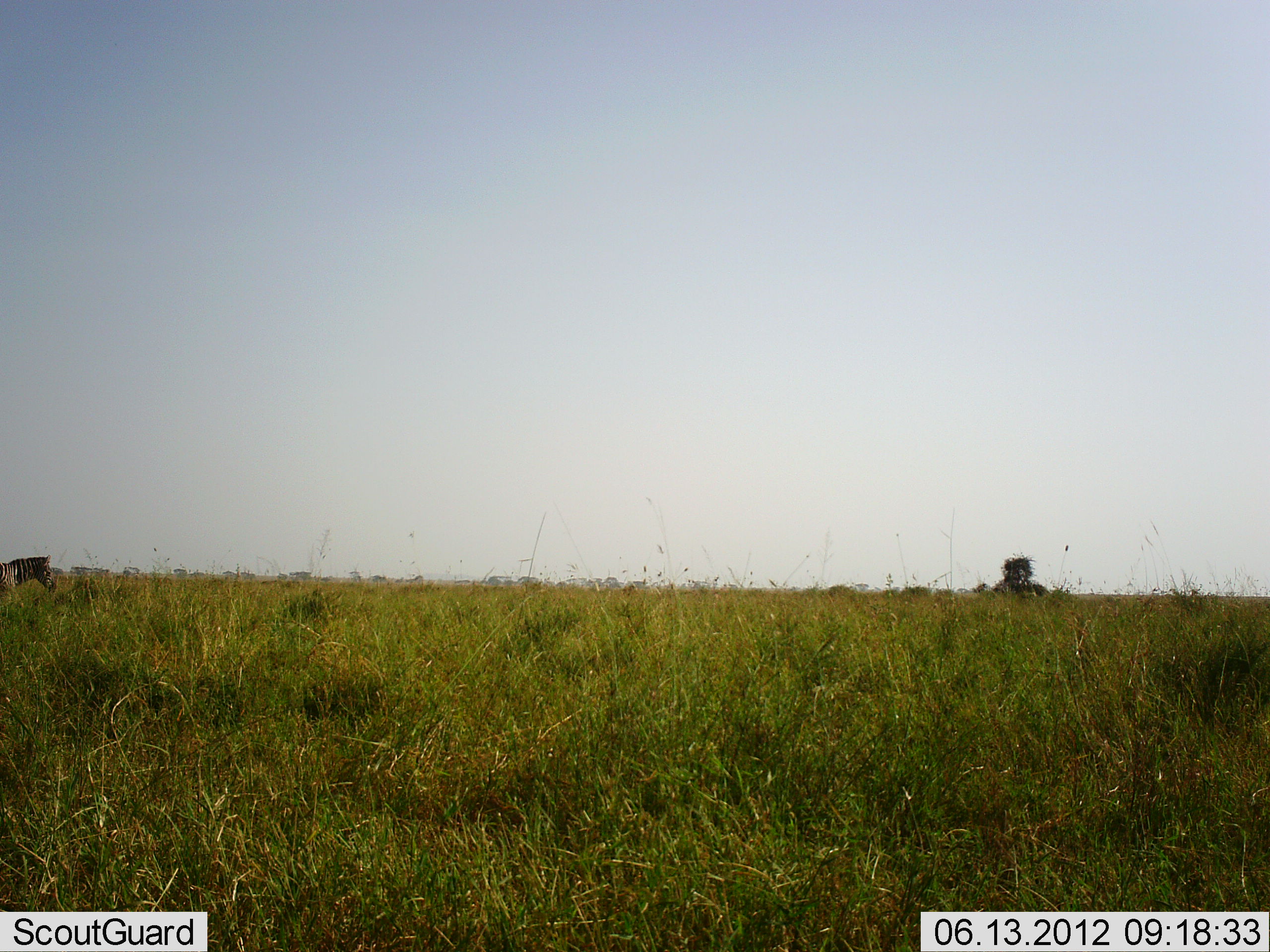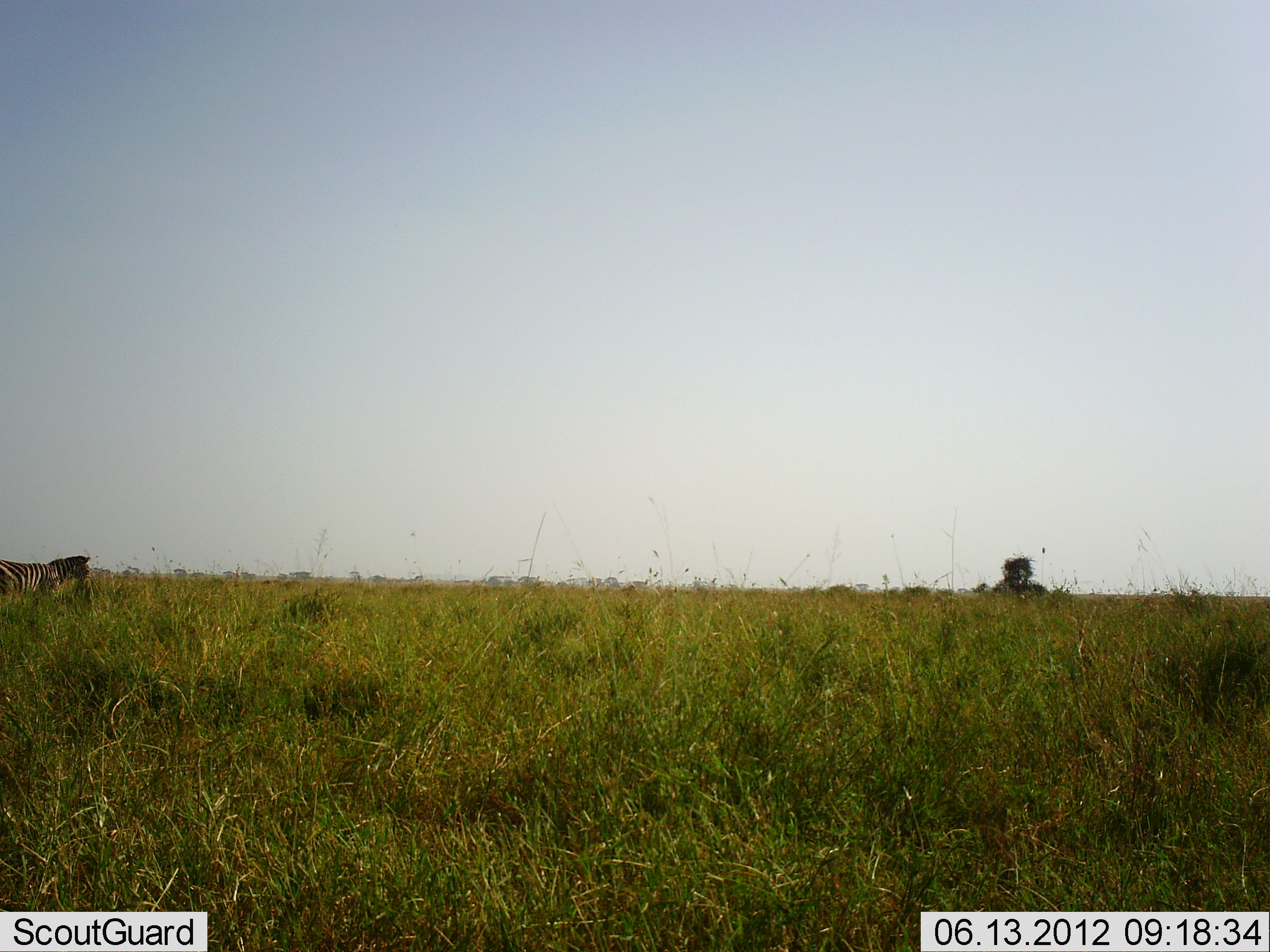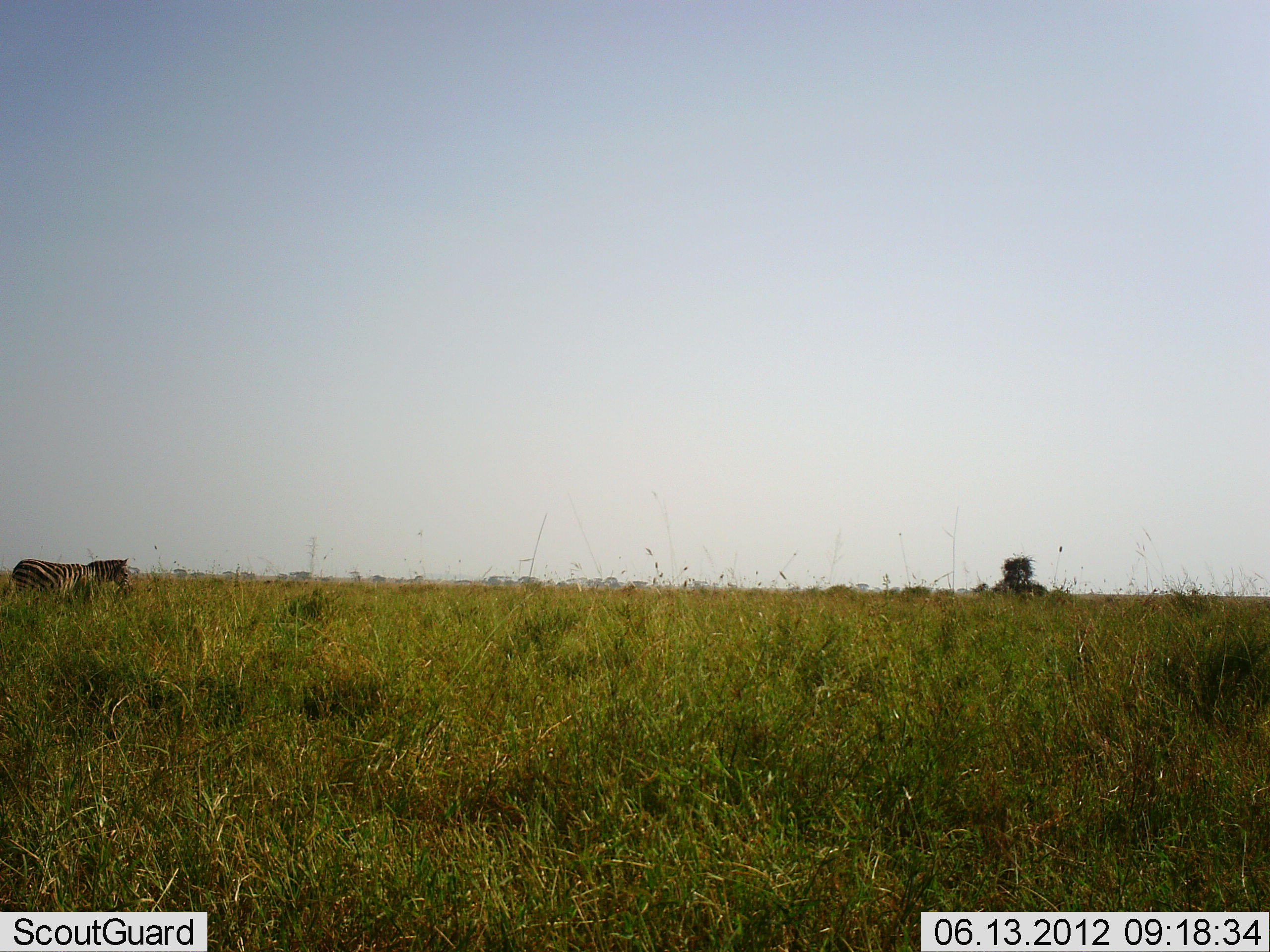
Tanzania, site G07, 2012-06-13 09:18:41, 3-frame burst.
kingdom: Animalia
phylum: Chordata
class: Mammalia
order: Perissodactyla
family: Equidae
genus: Equus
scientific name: Equus quagga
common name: plains zebra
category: zebra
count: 1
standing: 10%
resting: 0%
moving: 100%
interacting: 0%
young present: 0%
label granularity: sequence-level